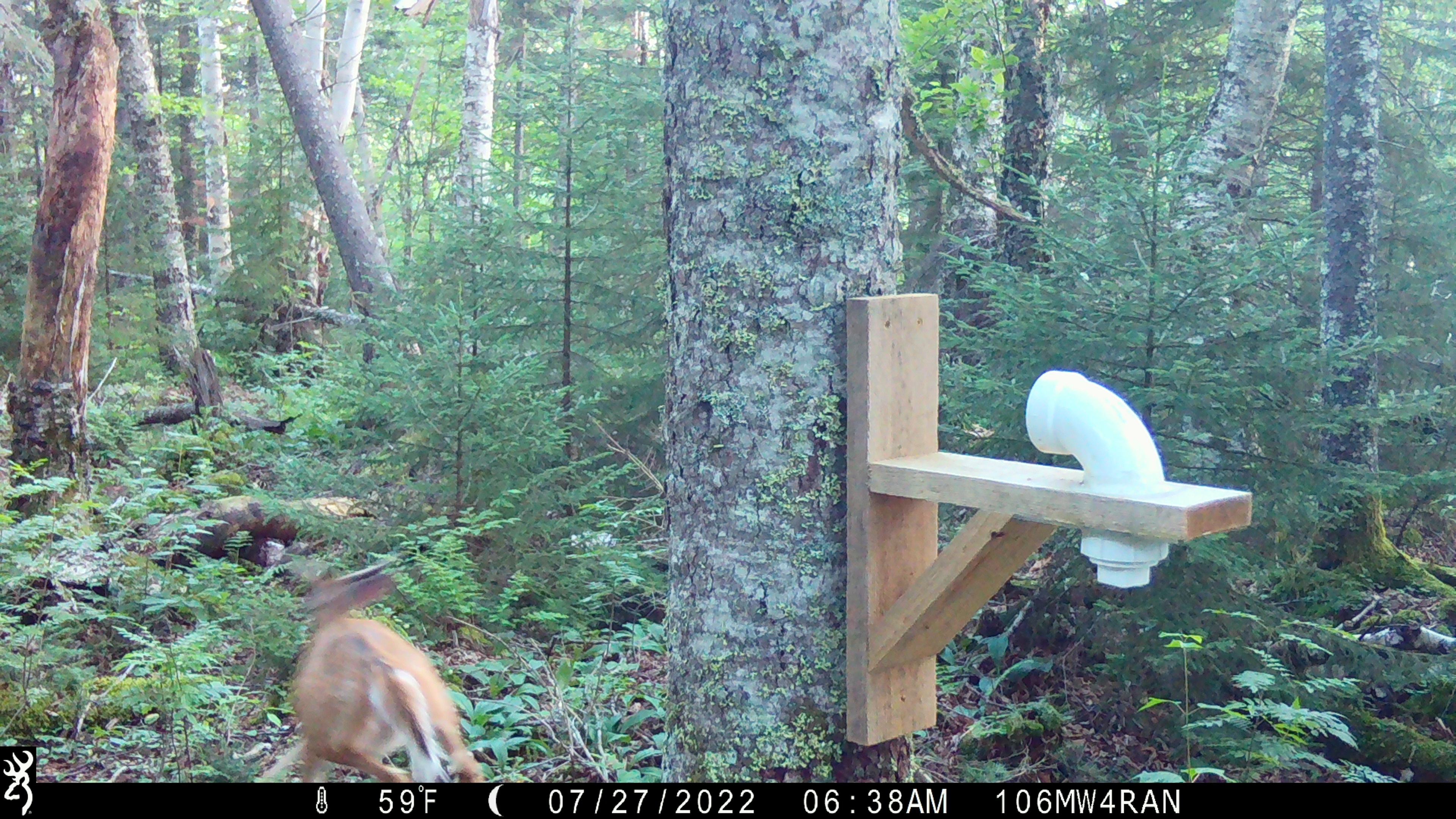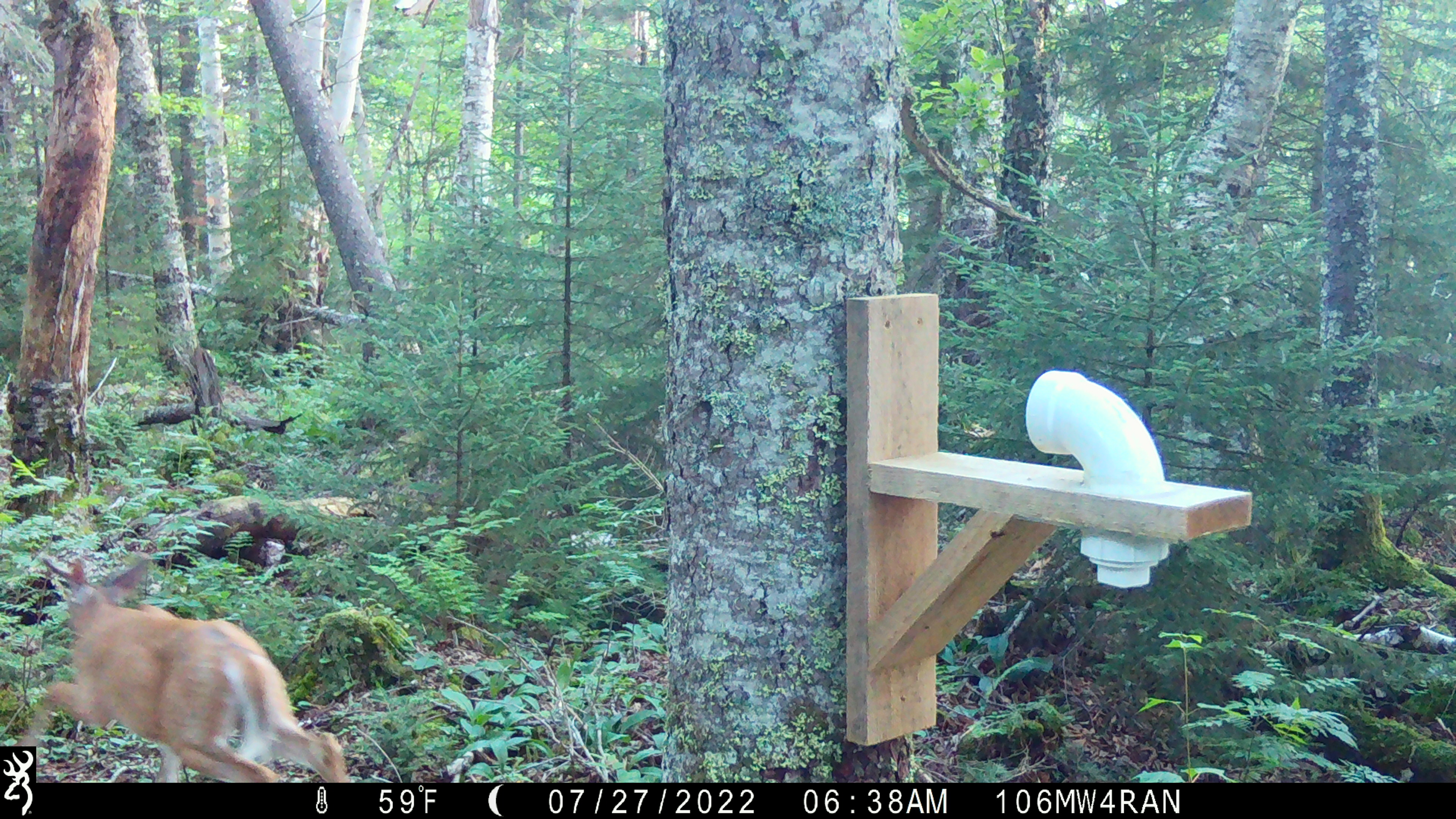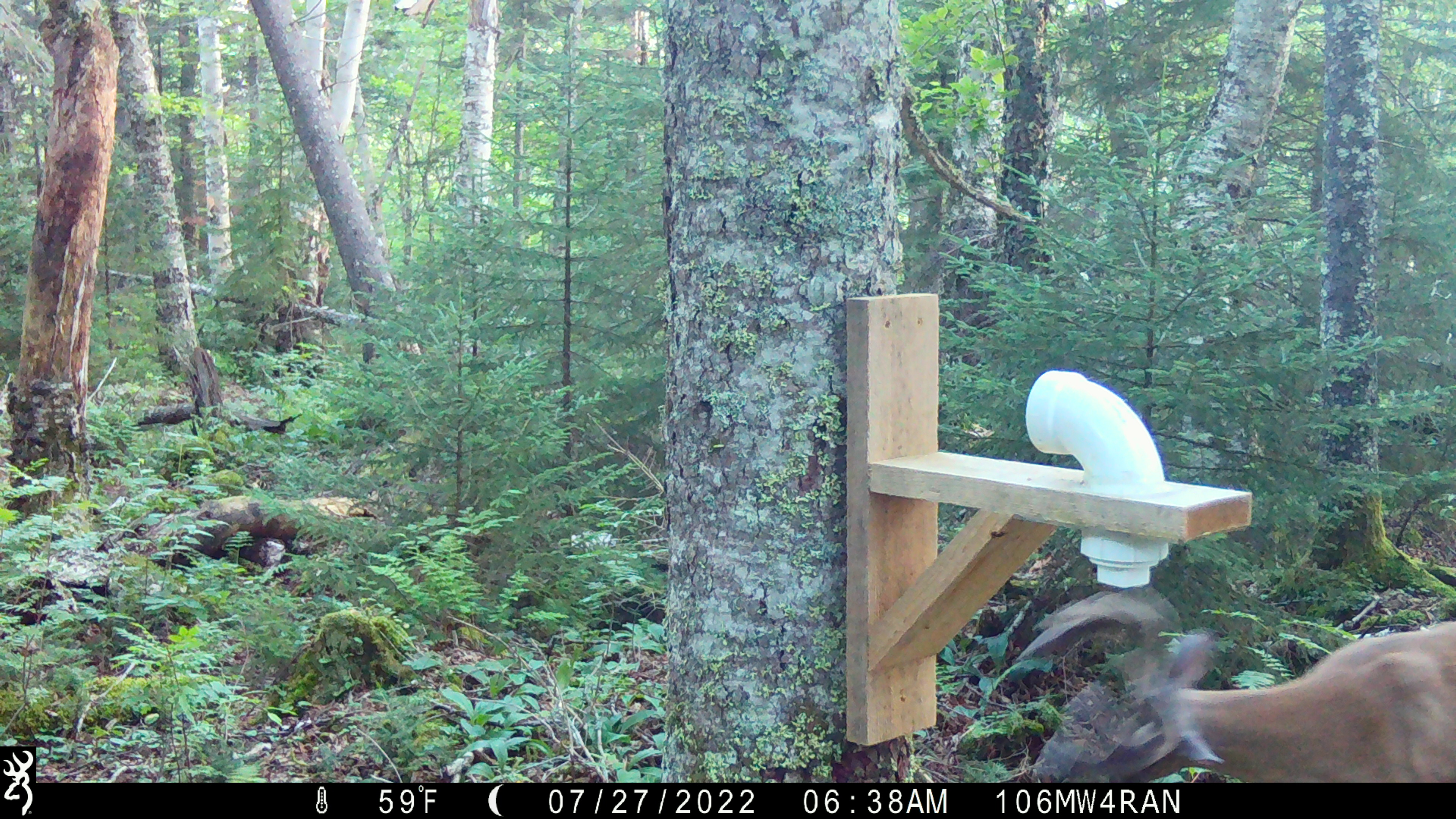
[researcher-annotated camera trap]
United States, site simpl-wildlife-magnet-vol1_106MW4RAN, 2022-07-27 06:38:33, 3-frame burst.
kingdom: Animalia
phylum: Chordata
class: Mammalia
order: Artiodactyla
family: Cervidae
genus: Odocoileus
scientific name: Odocoileus virginianus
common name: white-tailed deer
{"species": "white-tailed deer (Odocoileus virginianus)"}